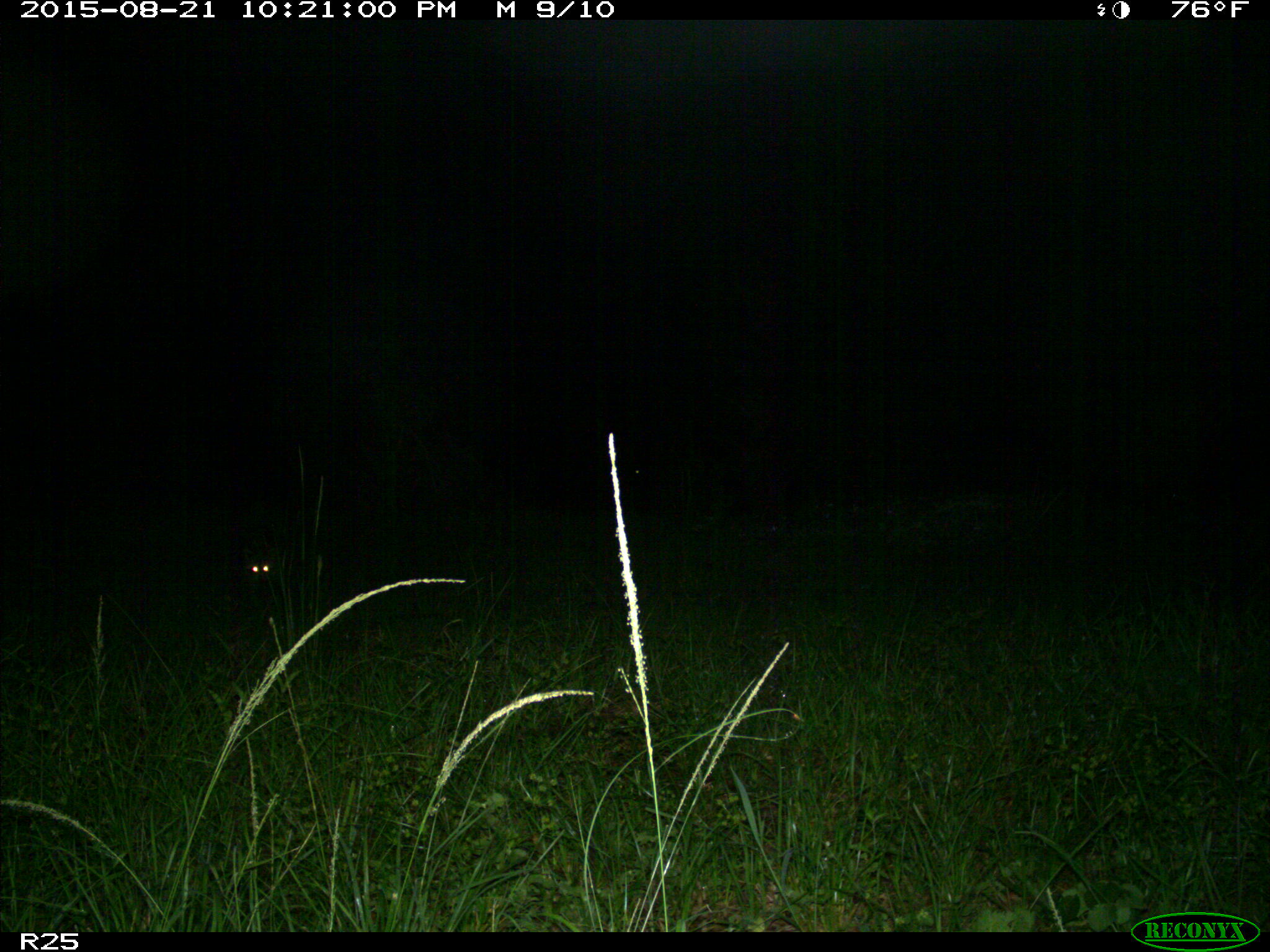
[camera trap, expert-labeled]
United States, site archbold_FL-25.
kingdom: Animalia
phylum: Chordata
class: Mammalia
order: Carnivora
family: Procyonidae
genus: Procyon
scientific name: Procyon lotor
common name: common raccoon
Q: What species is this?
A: Procyon lotor (common raccoon).